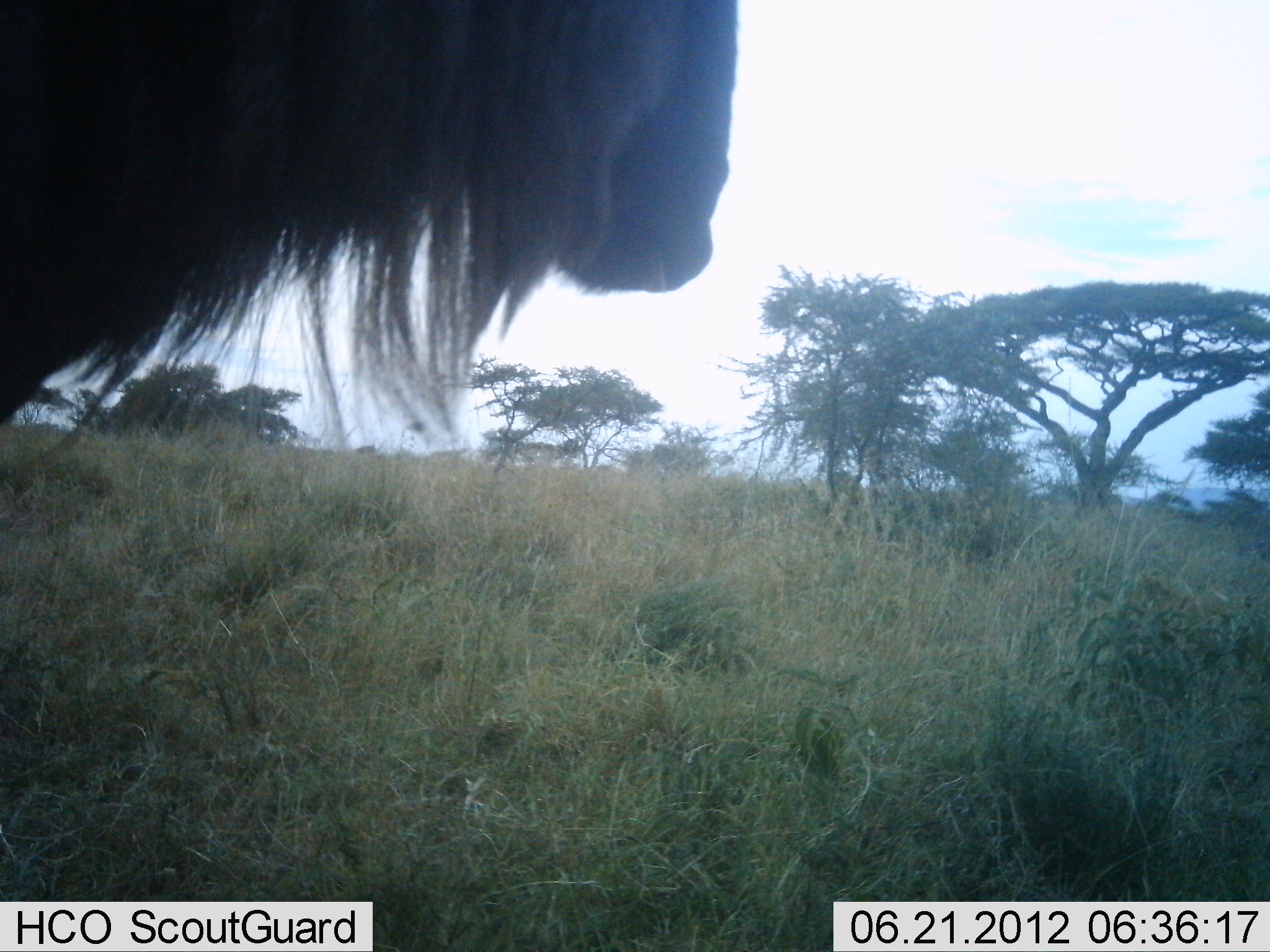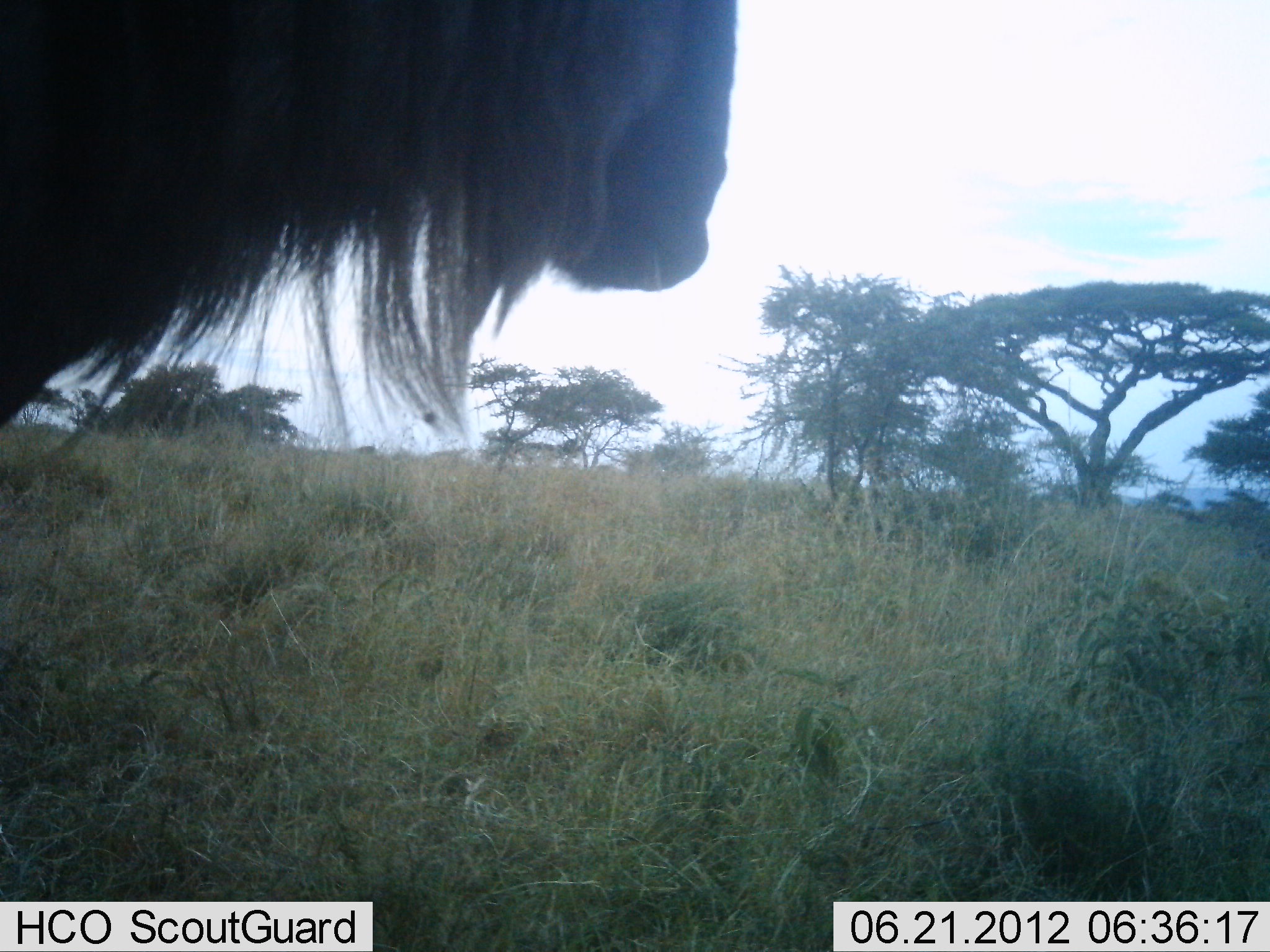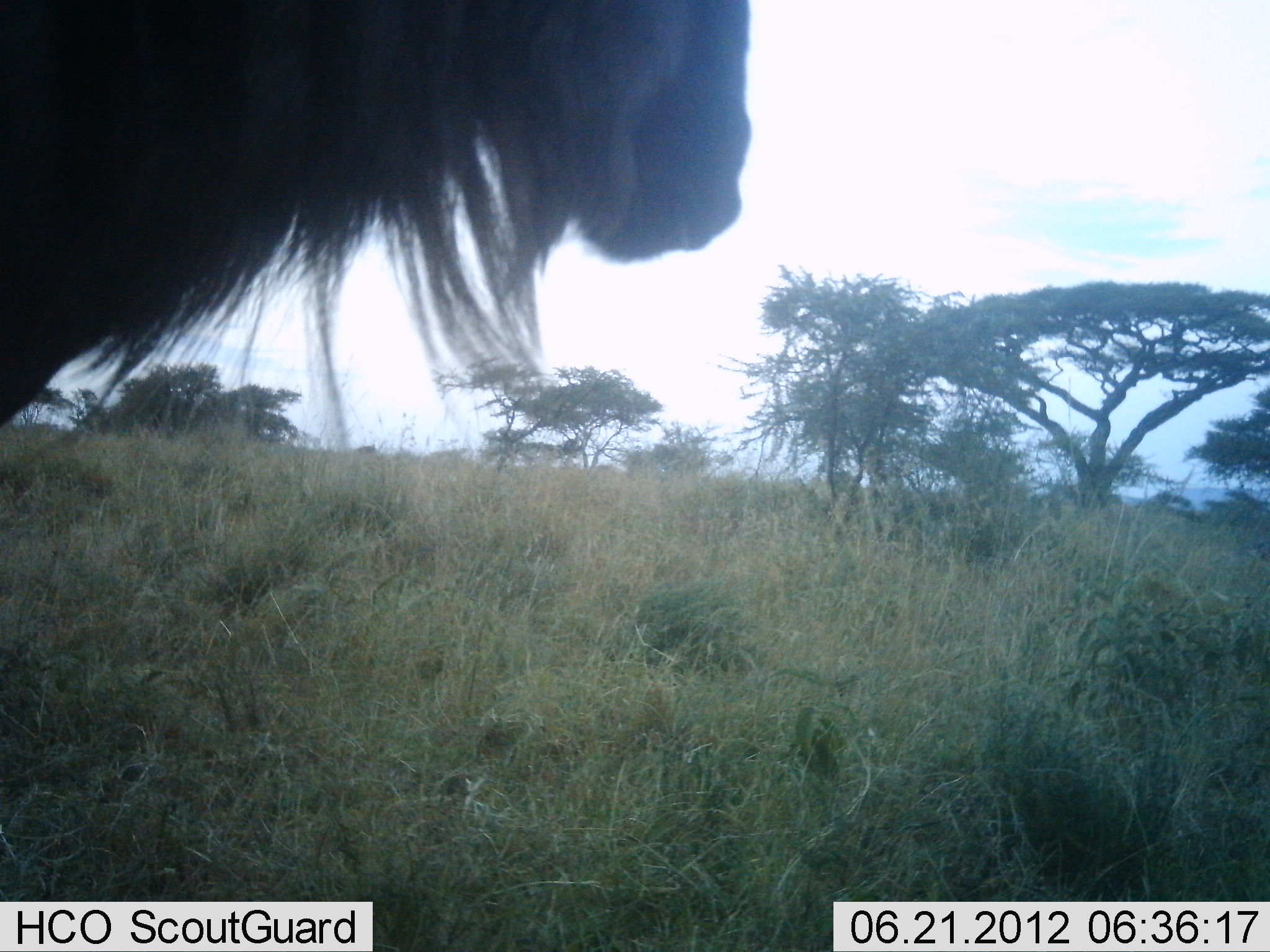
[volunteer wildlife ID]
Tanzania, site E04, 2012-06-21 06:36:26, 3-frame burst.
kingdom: Animalia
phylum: Chordata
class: Mammalia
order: Artiodactyla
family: Bovidae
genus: Connochaetes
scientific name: Connochaetes taurinus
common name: blue wildebeest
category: wildebeest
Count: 1.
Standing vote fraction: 100%.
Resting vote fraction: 0%.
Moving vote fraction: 0%.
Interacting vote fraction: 0%.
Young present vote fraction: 0%.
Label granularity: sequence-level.